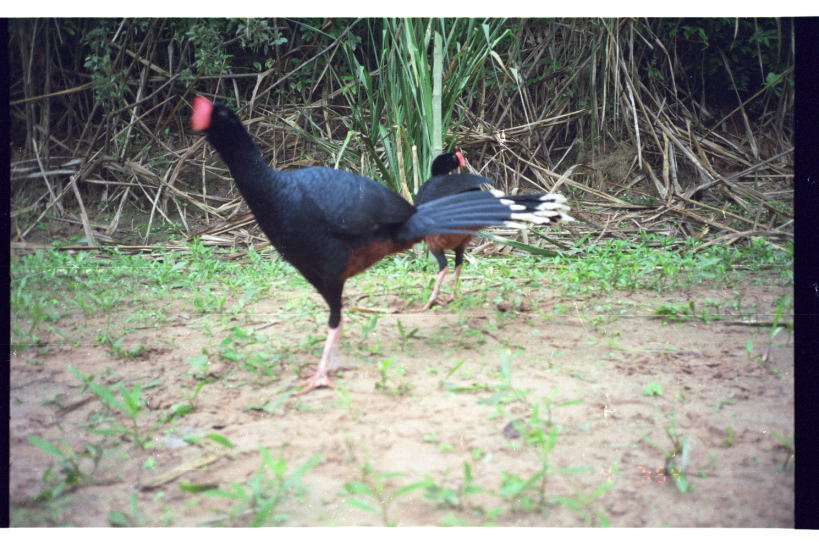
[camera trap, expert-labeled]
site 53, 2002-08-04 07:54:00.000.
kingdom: Animalia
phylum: Chordata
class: Aves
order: Galliformes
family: Cracidae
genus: Mitu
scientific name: Mitu tuberosum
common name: razor-billed curassow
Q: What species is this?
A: Mitu tuberosum (razor-billed curassow).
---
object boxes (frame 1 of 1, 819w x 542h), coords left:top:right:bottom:
mitu tuberosum: 185:91:552:400; 412:147:576:315